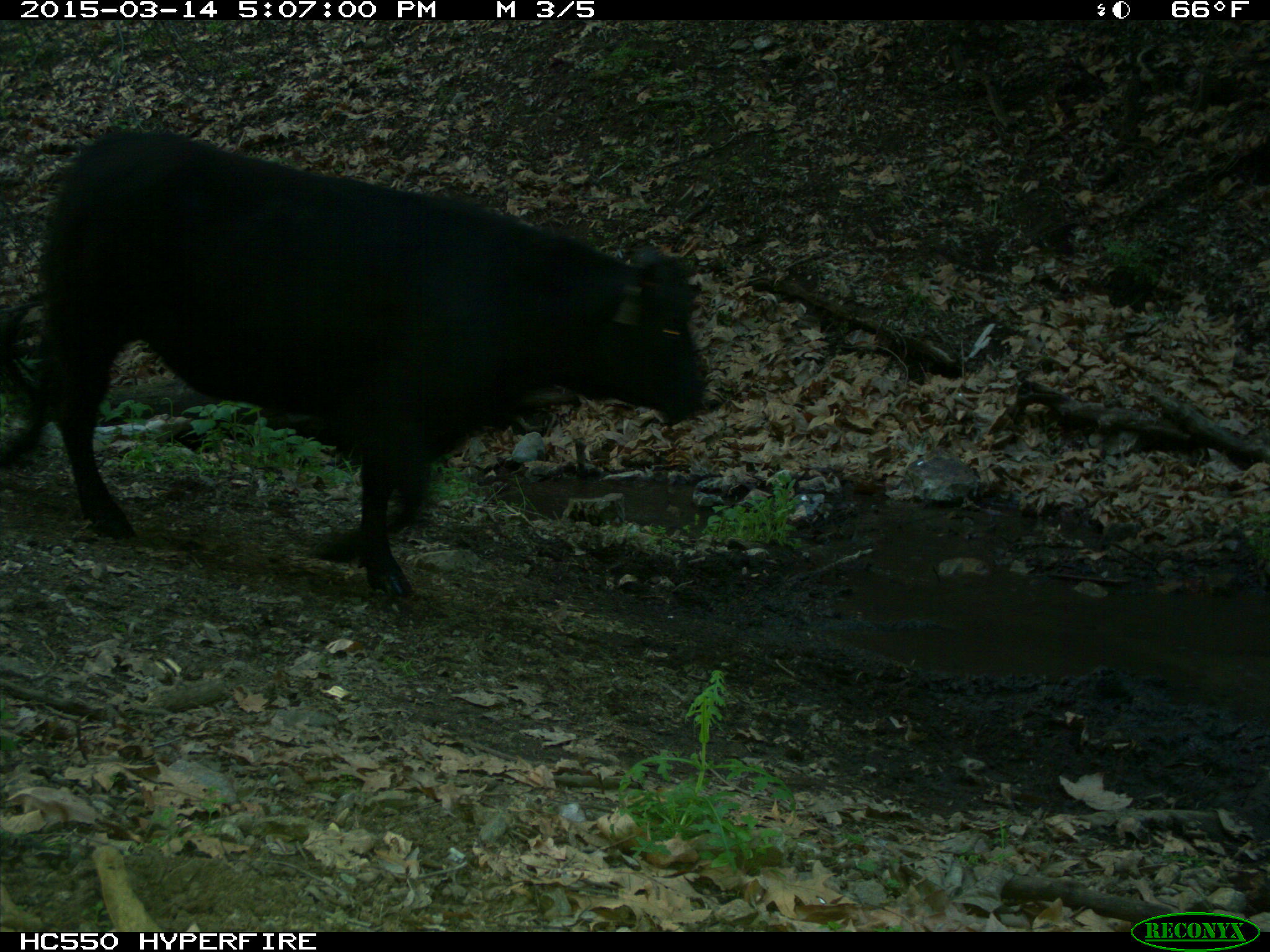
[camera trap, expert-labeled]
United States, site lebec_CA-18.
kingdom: Animalia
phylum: Chordata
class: Mammalia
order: Artiodactyla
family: Bovidae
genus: Bos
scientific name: Bos taurus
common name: domestic cow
Bos taurus (domestic cow).